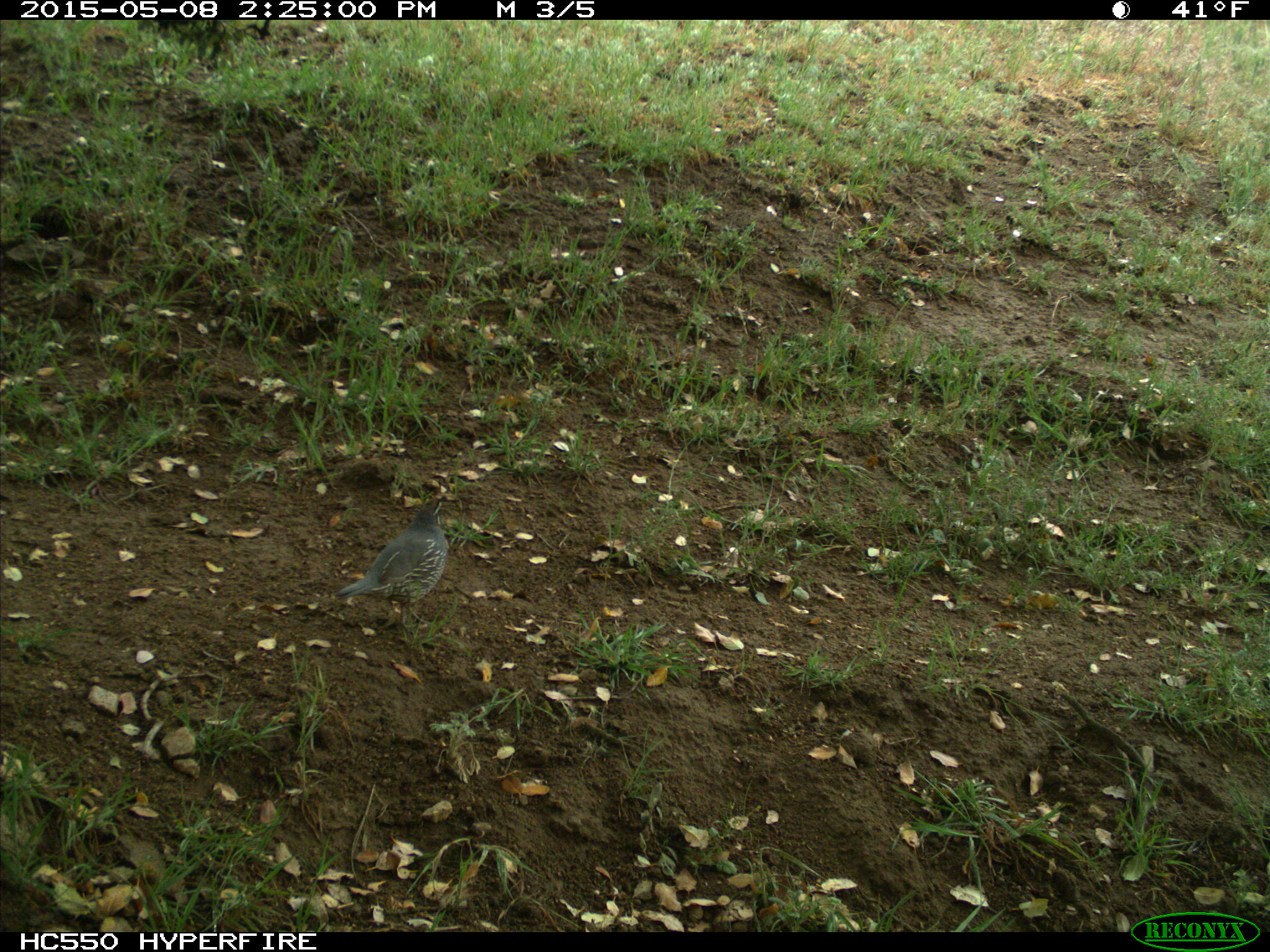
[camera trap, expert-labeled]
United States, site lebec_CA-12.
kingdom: Animalia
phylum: Chordata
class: Aves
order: Galliformes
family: Odontophoridae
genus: Callipepla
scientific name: Callipepla californica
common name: california quail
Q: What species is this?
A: Callipepla californica (california quail).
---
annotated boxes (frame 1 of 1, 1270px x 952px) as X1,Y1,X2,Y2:
animal: 335,496,451,630